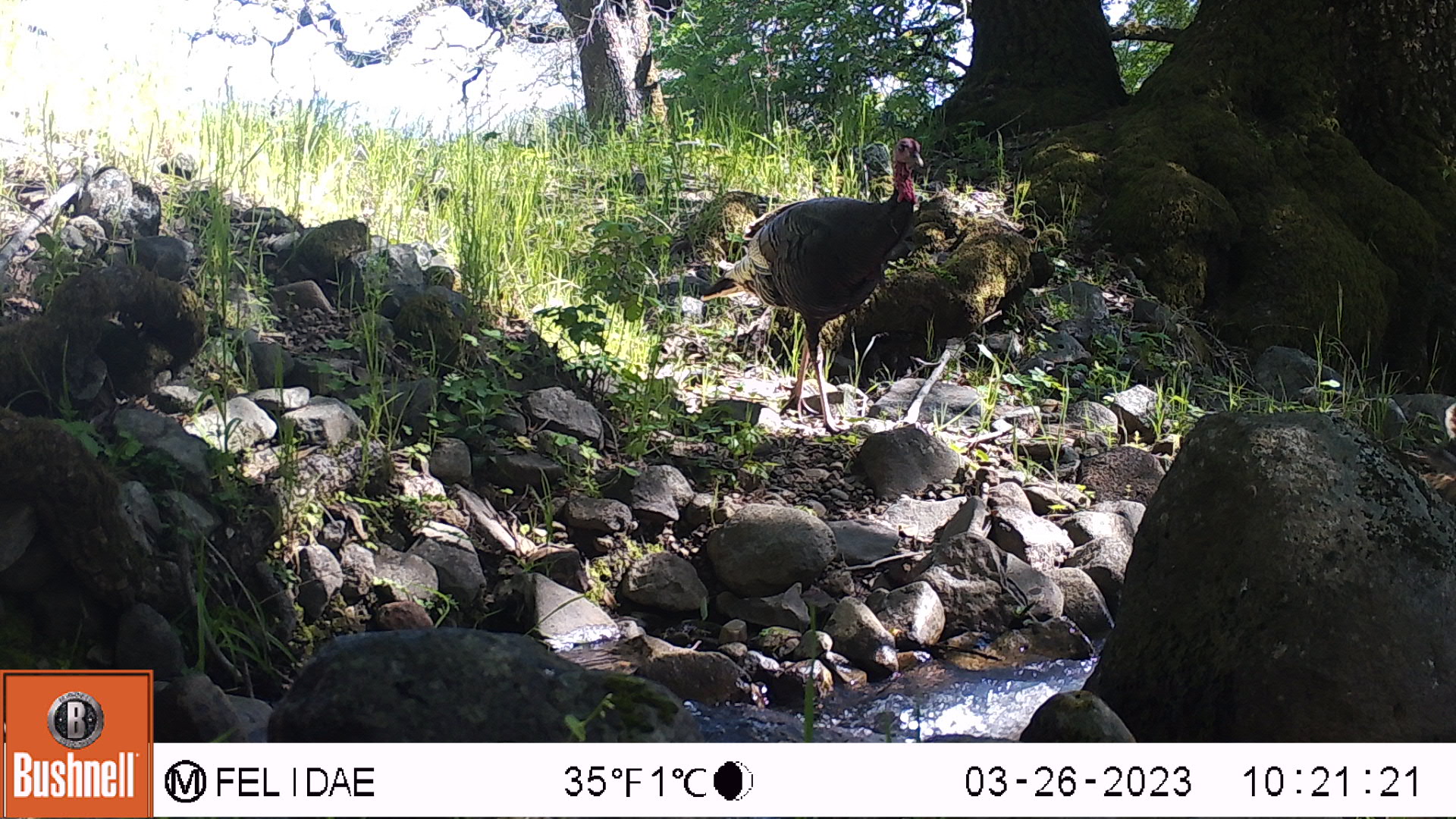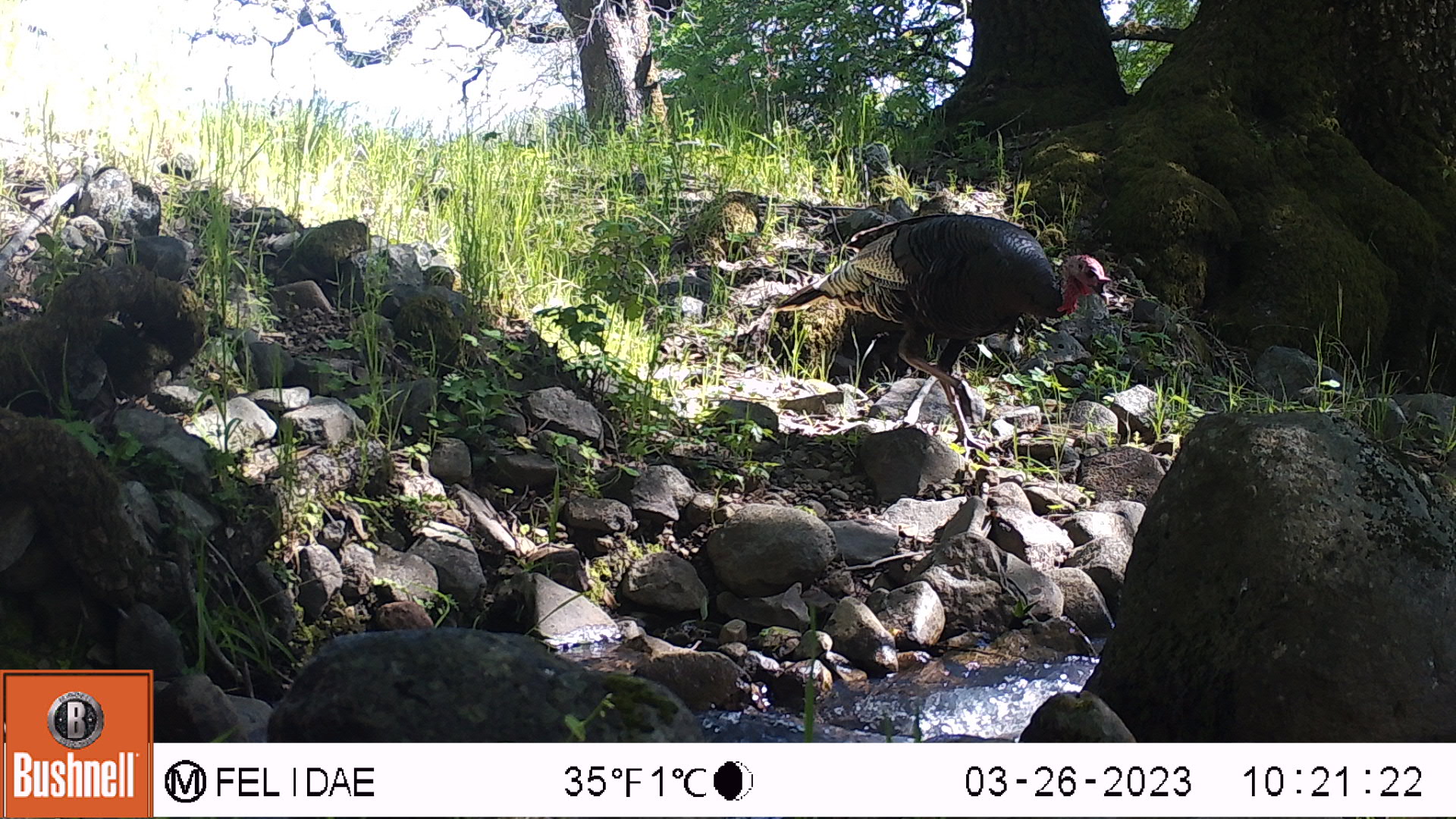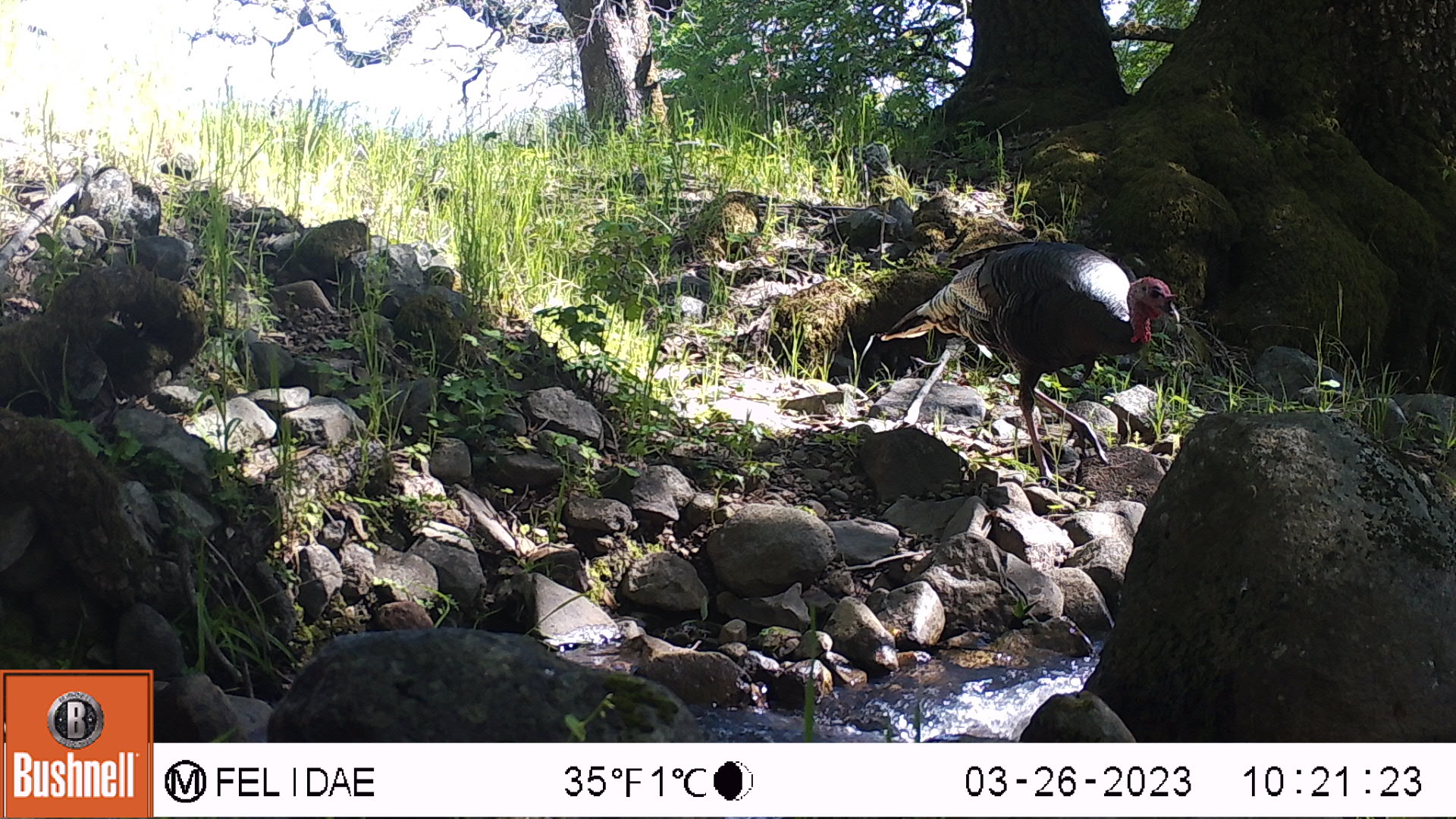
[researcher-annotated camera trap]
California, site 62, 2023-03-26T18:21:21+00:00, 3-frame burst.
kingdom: Animalia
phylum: Chordata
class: Aves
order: Galliformes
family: Phasianidae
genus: Meleagris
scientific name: Meleagris gallopavo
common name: turkey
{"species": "turkey (Meleagris gallopavo)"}